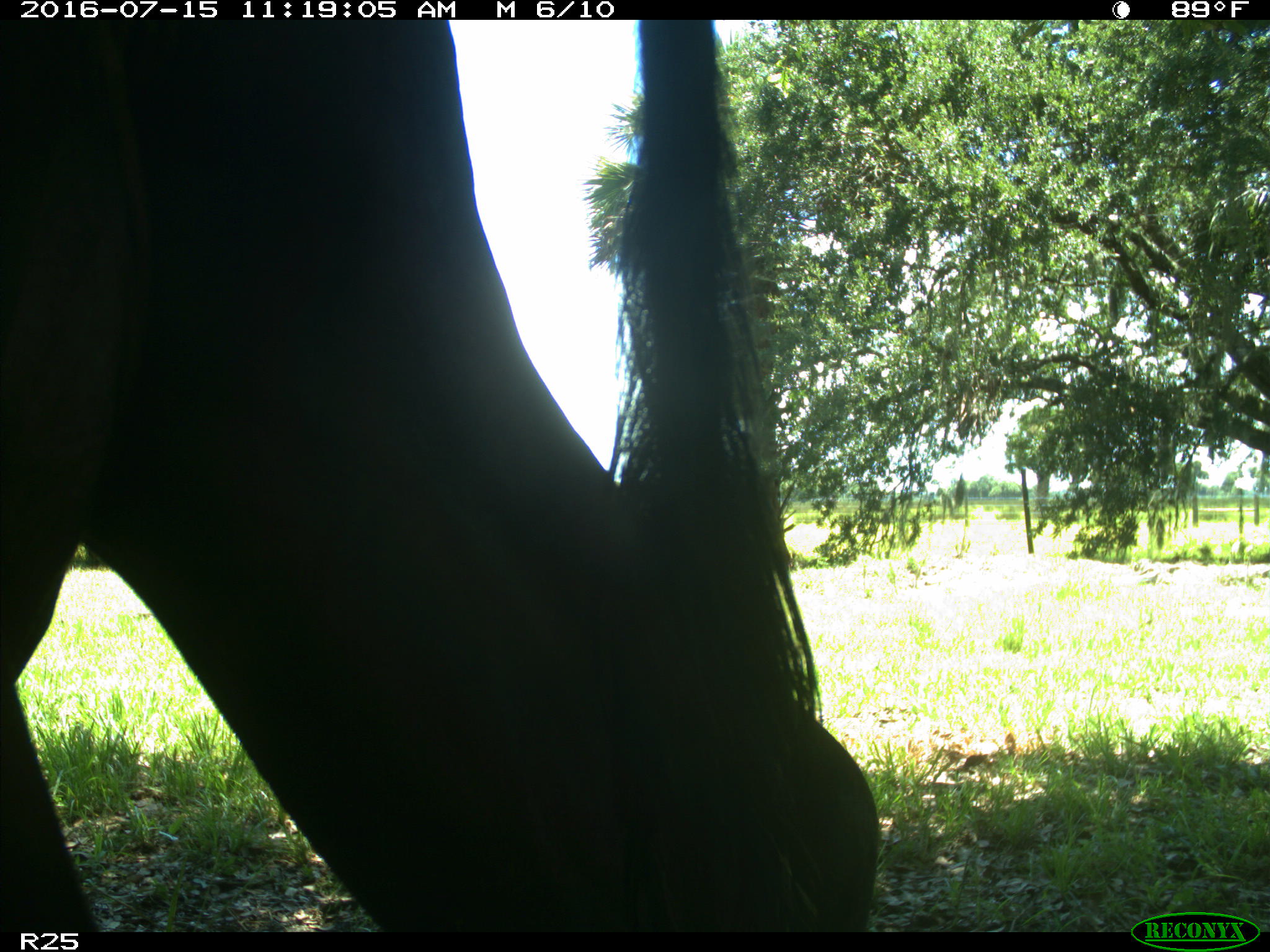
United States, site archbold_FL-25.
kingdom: Animalia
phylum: Chordata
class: Mammalia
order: Artiodactyla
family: Bovidae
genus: Bos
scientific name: Bos taurus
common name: domestic cow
Bos taurus (domestic cow).